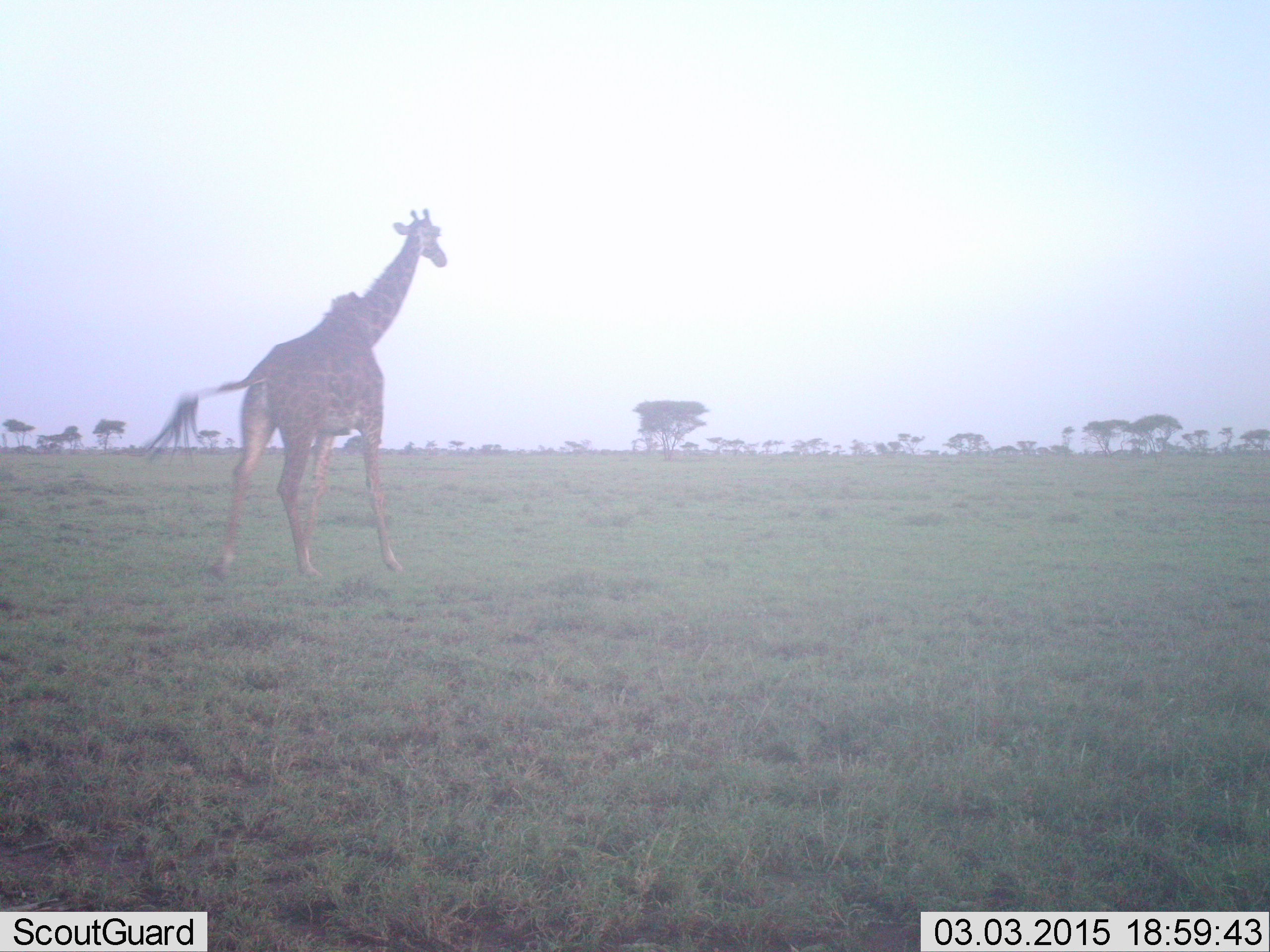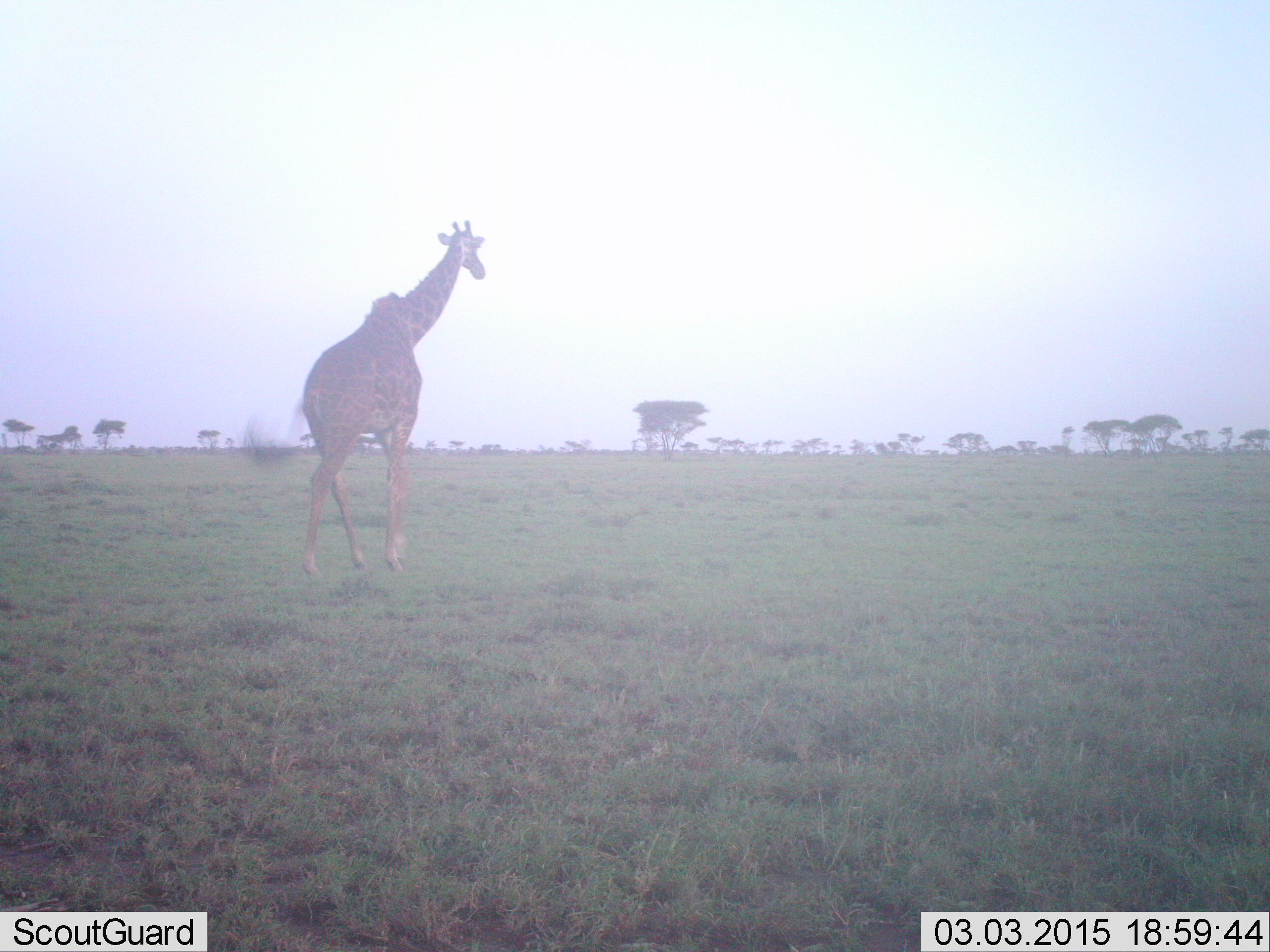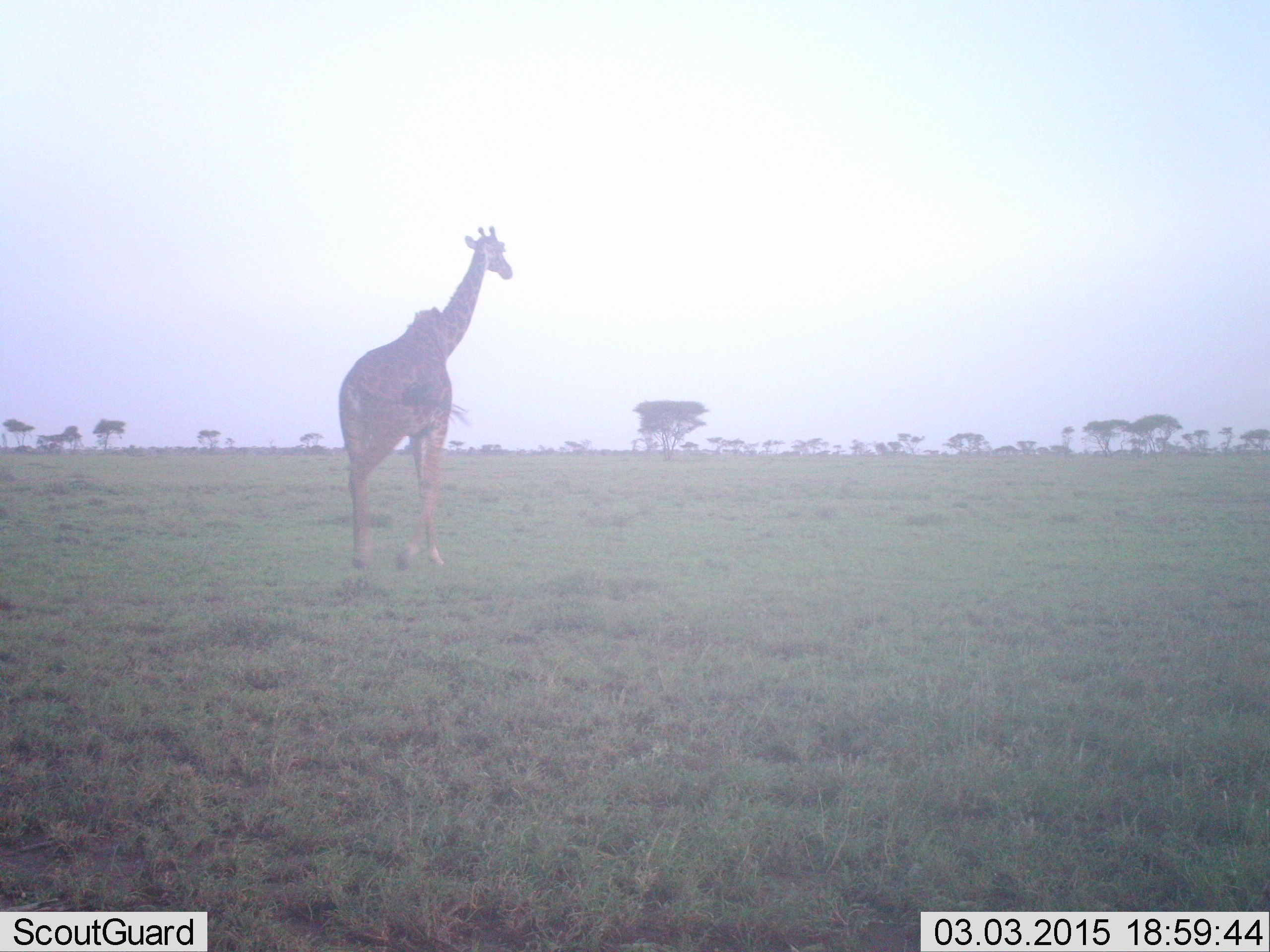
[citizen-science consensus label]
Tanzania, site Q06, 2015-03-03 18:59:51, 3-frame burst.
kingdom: Animalia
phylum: Chordata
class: Mammalia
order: Artiodactyla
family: Giraffidae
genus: Giraffa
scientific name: Giraffa camelopardalis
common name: giraffe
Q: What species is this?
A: Giraffe (Giraffa camelopardalis).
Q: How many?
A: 1.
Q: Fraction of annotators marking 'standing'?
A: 0%.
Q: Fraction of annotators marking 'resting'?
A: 0%.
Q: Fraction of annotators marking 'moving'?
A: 100%.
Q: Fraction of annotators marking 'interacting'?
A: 0%.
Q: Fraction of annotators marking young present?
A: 0%.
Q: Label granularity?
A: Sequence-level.